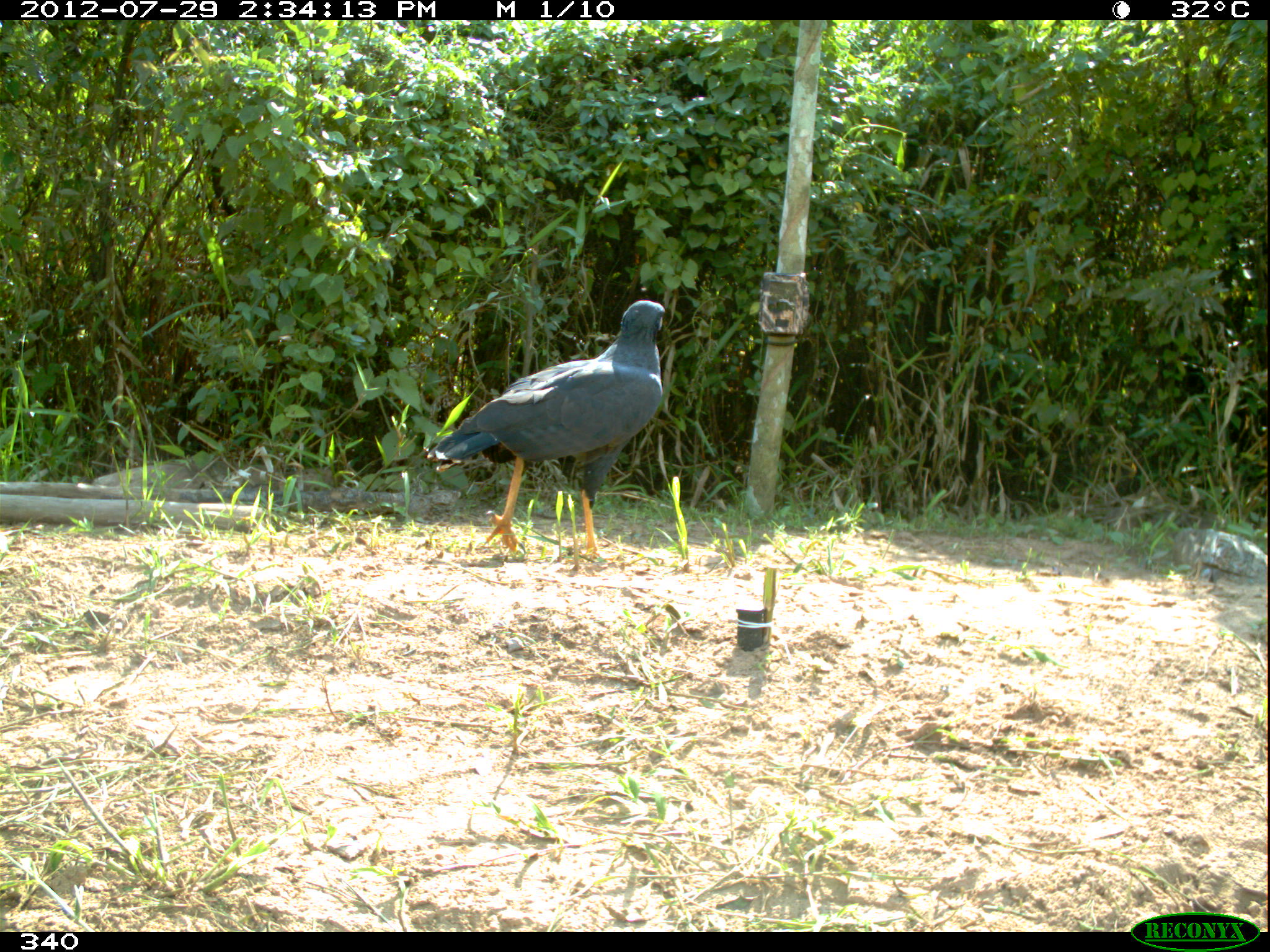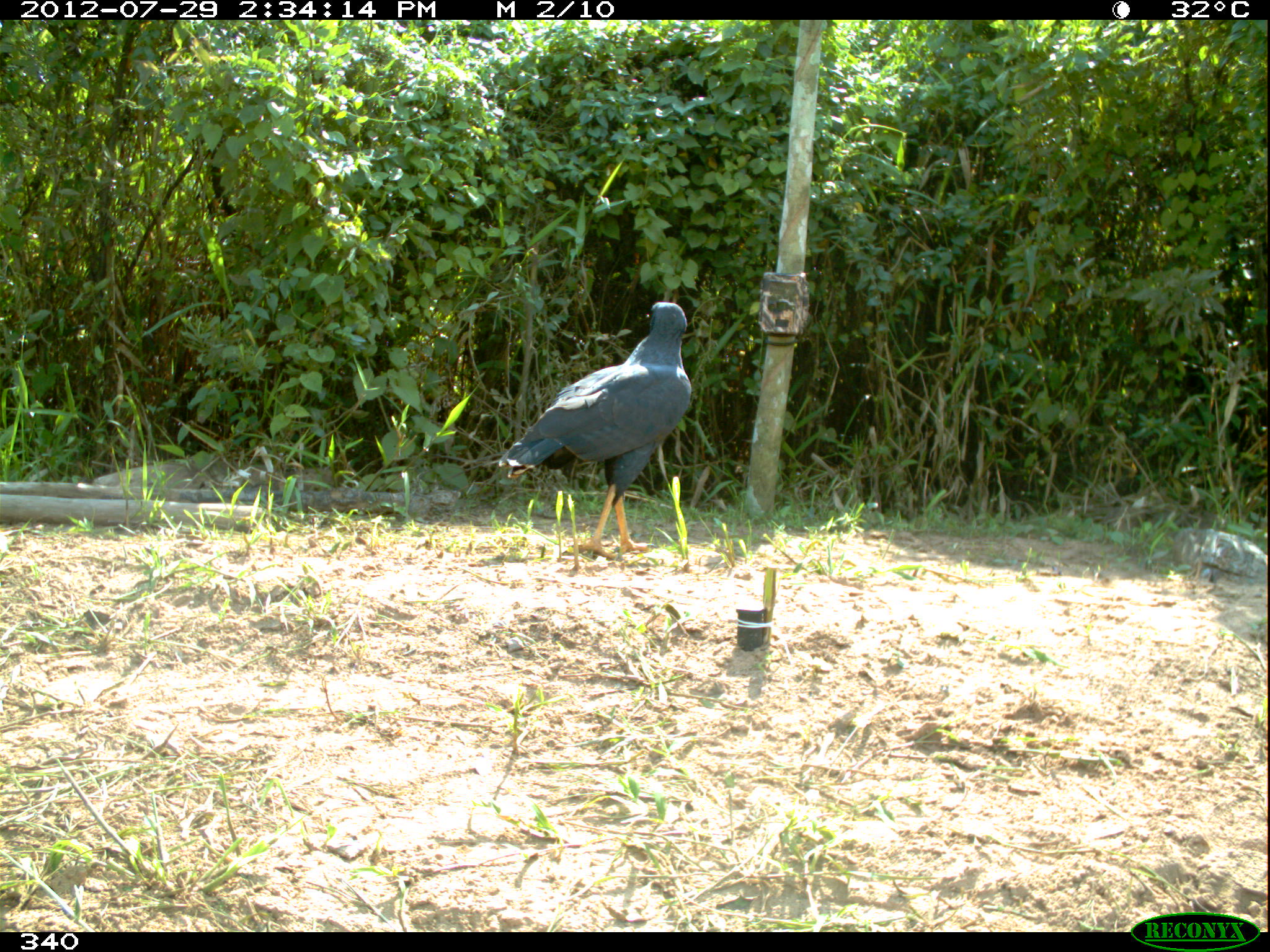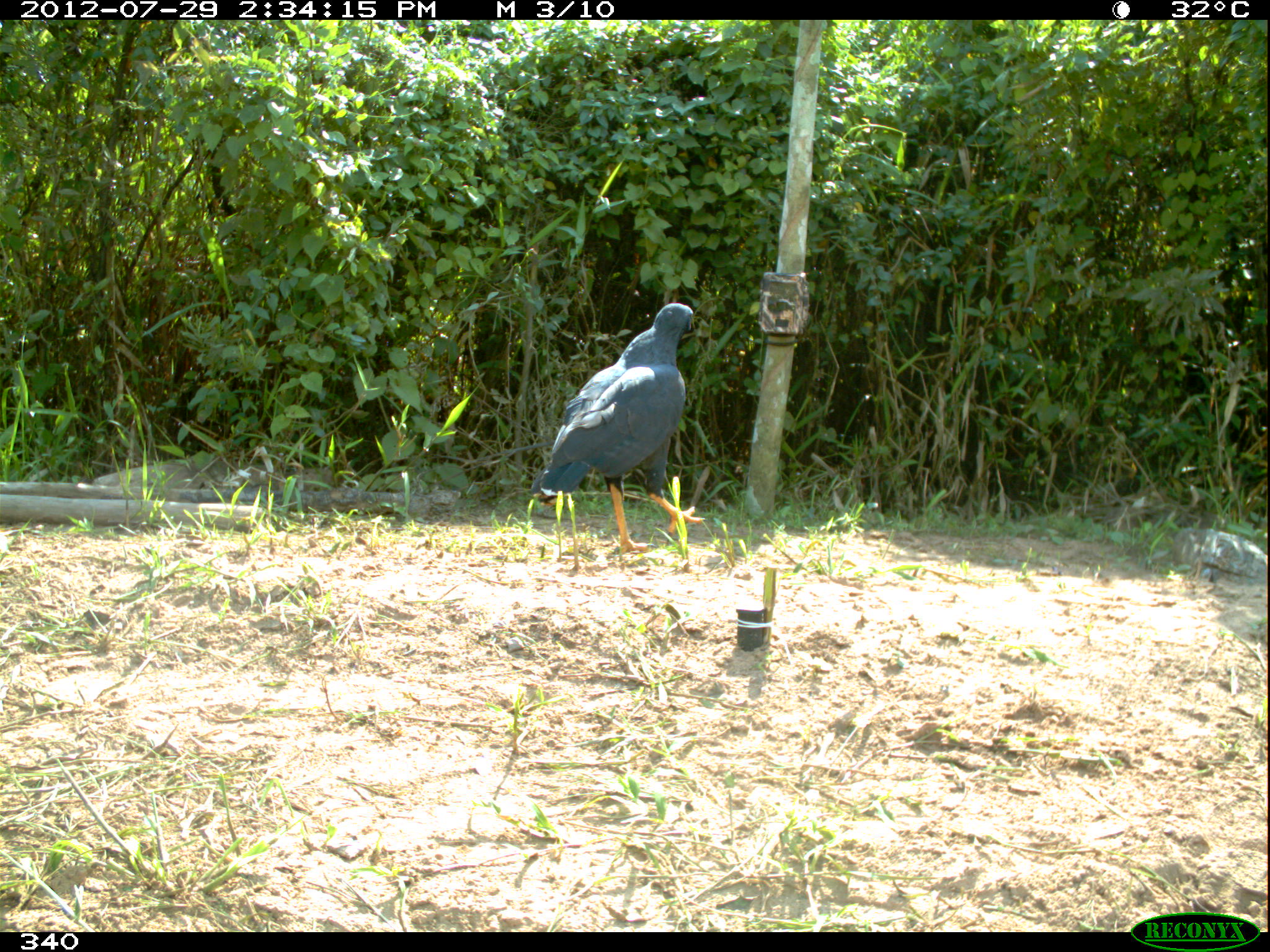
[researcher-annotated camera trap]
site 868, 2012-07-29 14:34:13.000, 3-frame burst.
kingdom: Animalia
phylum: Chordata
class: Aves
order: Accipitriformes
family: Accipitridae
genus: Buteogallus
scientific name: Buteogallus urubitinga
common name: great black hawk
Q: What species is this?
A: Buteogallus urubitinga (great black hawk).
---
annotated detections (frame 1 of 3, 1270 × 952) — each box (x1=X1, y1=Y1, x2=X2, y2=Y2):
buteogallus urubitinga: (x1=423, y1=299, x2=665, y2=559)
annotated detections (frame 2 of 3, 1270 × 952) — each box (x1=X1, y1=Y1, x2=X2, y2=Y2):
buteogallus urubitinga: (x1=497, y1=299, x2=691, y2=558)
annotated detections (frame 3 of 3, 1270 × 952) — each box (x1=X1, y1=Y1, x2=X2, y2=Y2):
buteogallus urubitinga: (x1=530, y1=298, x2=704, y2=555)